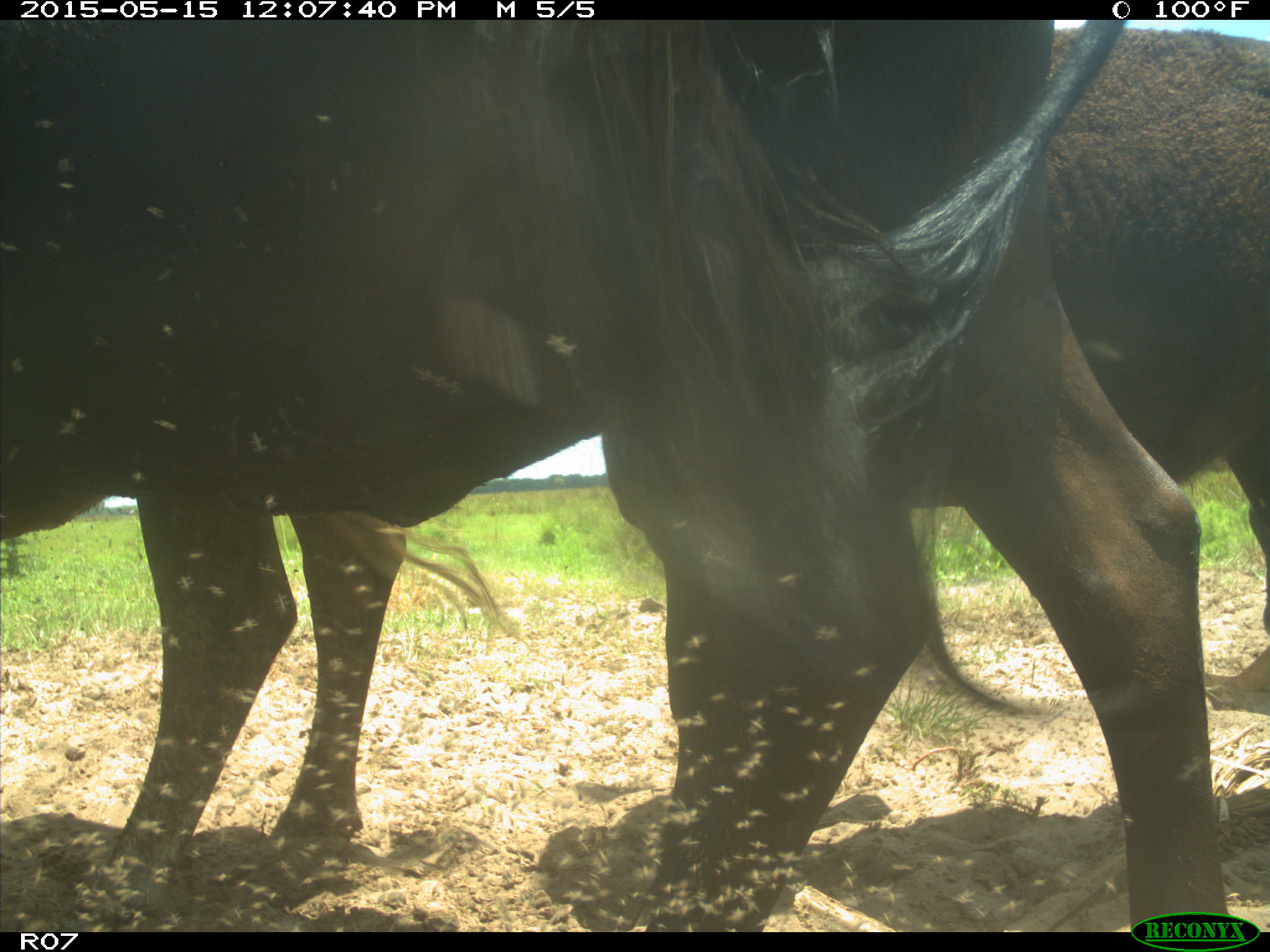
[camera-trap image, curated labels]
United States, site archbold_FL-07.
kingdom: Animalia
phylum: Chordata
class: Mammalia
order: Artiodactyla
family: Bovidae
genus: Bos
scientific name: Bos taurus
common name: domestic cow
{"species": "Bos taurus (domestic cow)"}